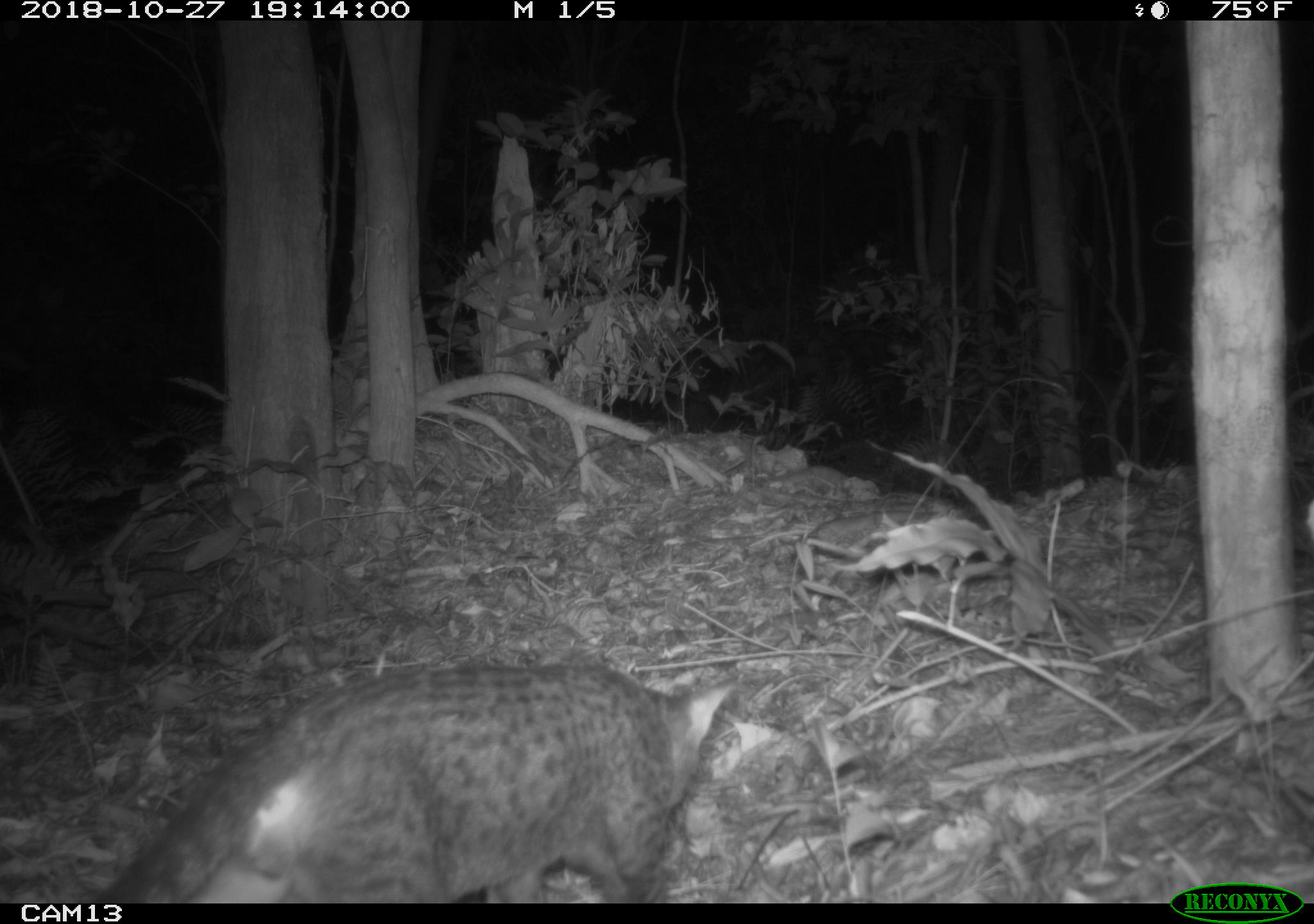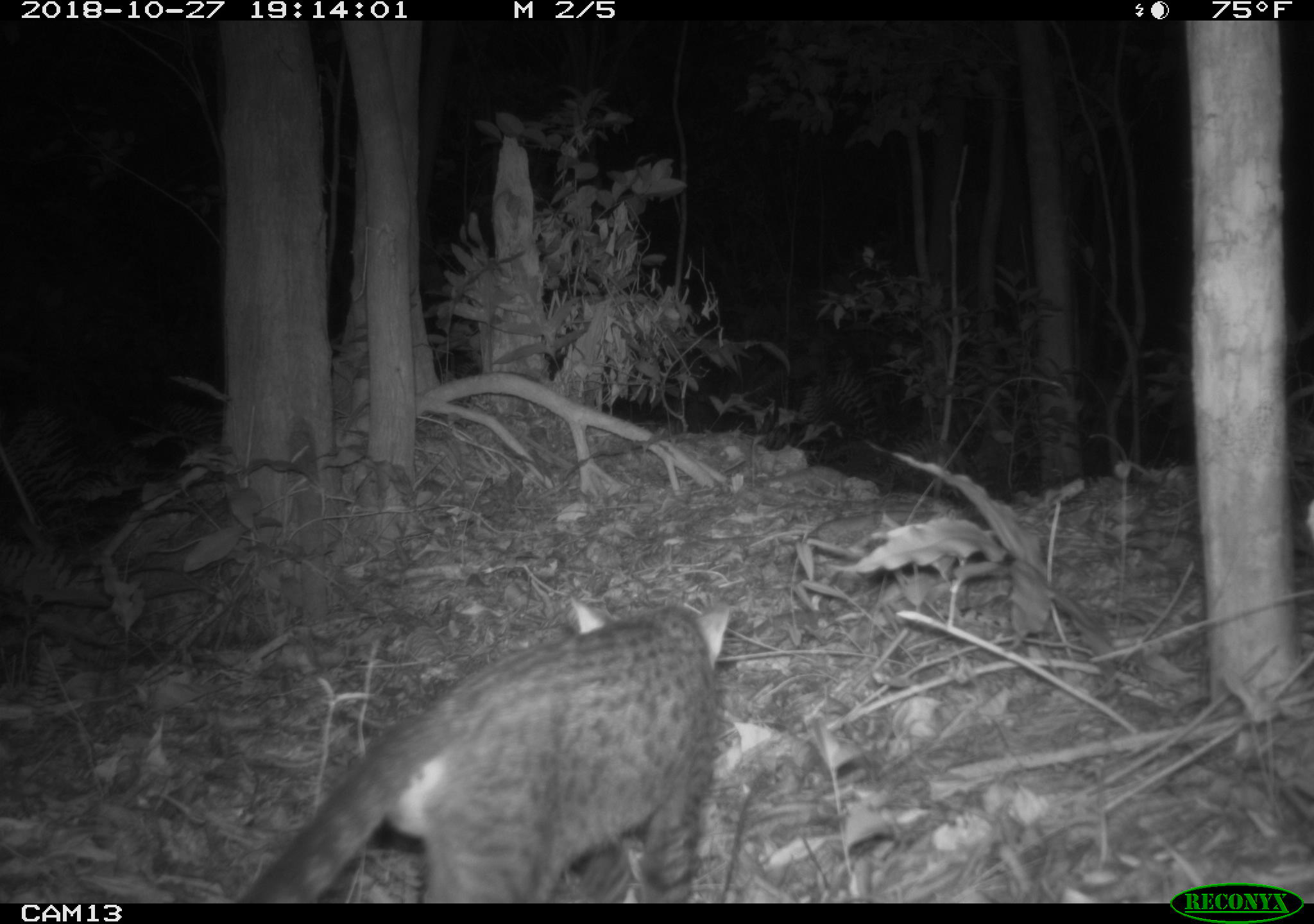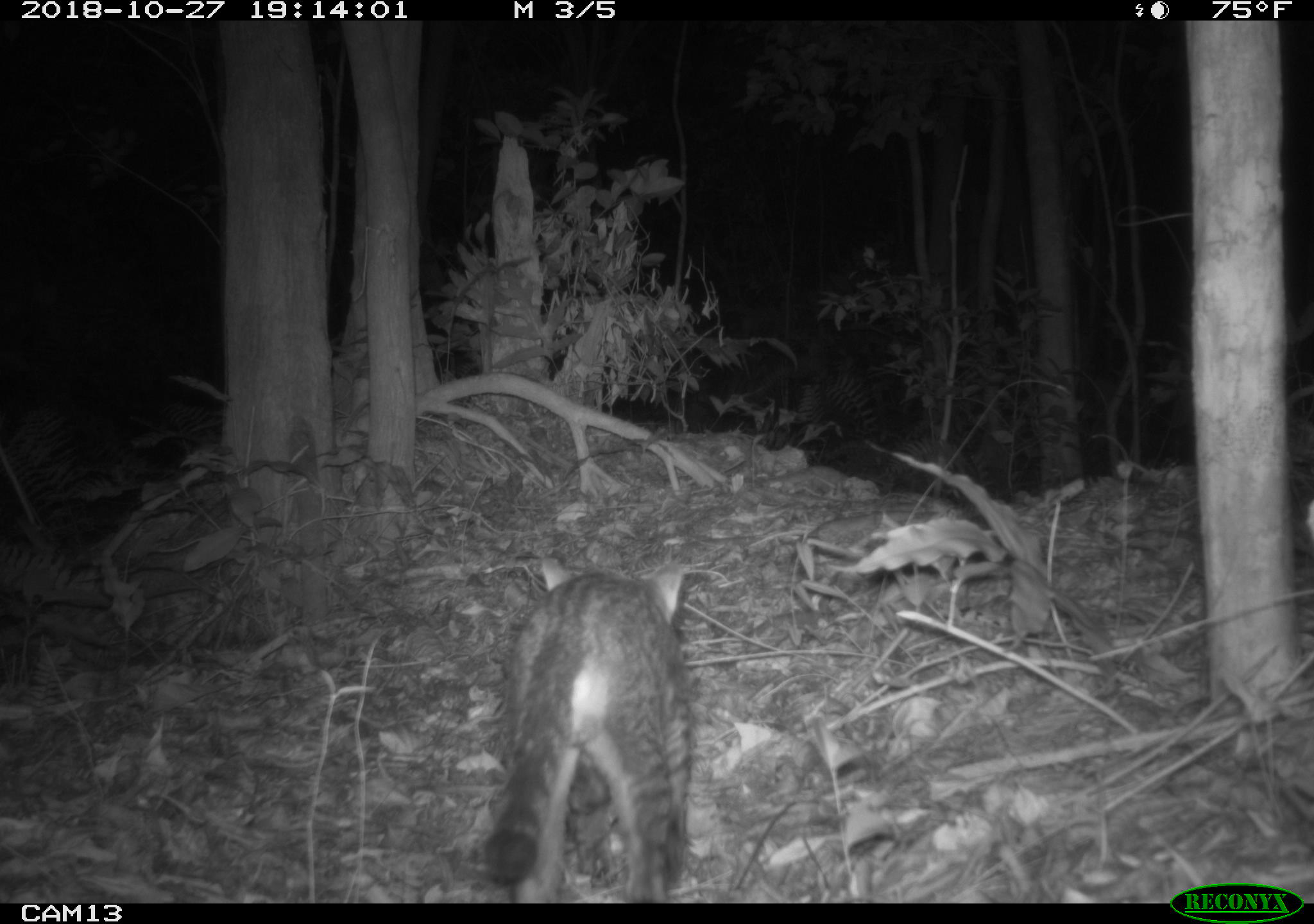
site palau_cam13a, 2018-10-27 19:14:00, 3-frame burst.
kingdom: Animalia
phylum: Chordata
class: Mammalia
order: Carnivora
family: Felidae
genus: Felis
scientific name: Felis catus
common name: cat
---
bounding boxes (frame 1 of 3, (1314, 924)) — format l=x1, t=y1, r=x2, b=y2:
cat: l=85, t=653, r=733, b=902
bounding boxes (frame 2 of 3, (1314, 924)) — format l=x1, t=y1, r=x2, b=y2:
cat: l=230, t=599, r=731, b=901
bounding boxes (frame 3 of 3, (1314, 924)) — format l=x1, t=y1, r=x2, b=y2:
cat: l=478, t=560, r=695, b=901